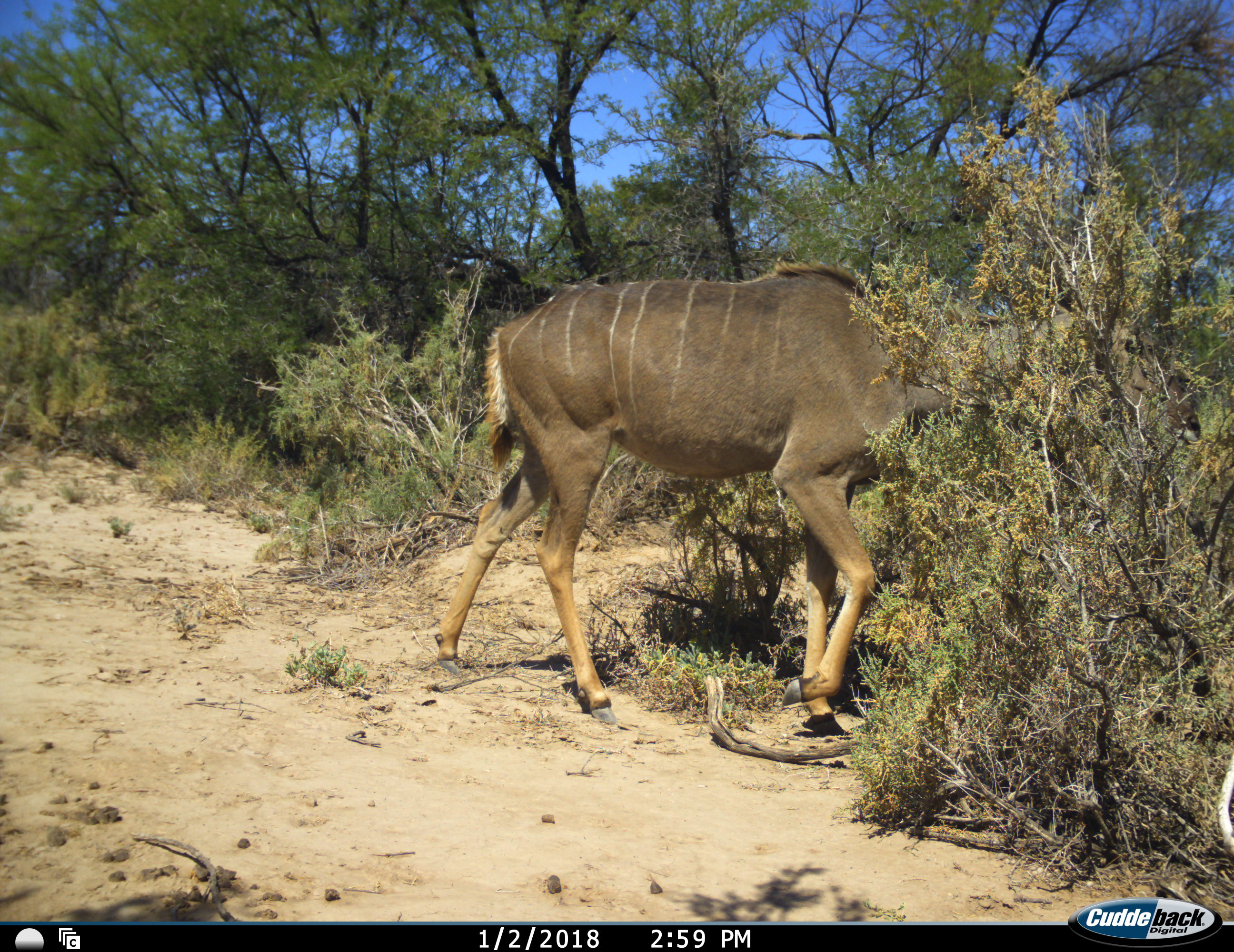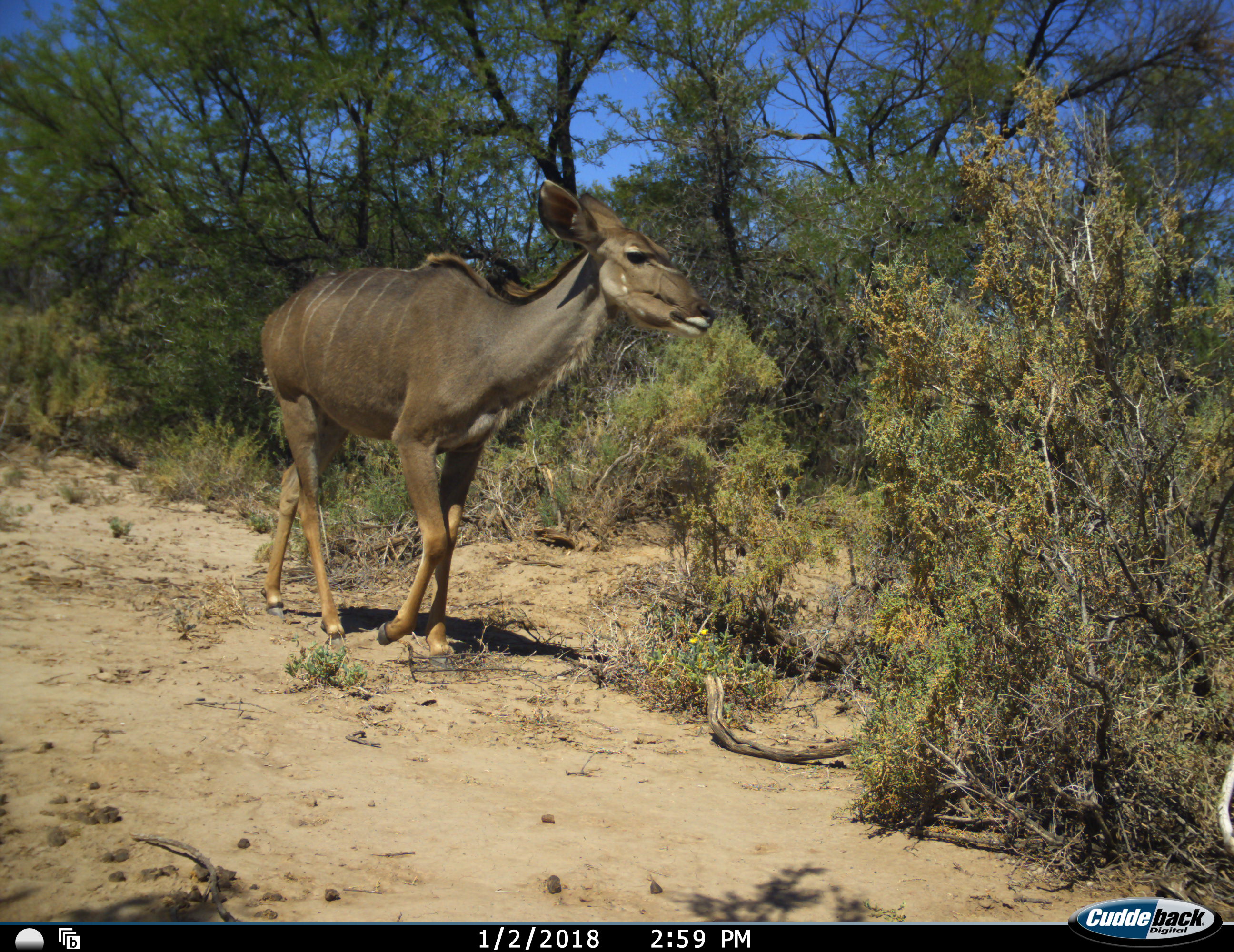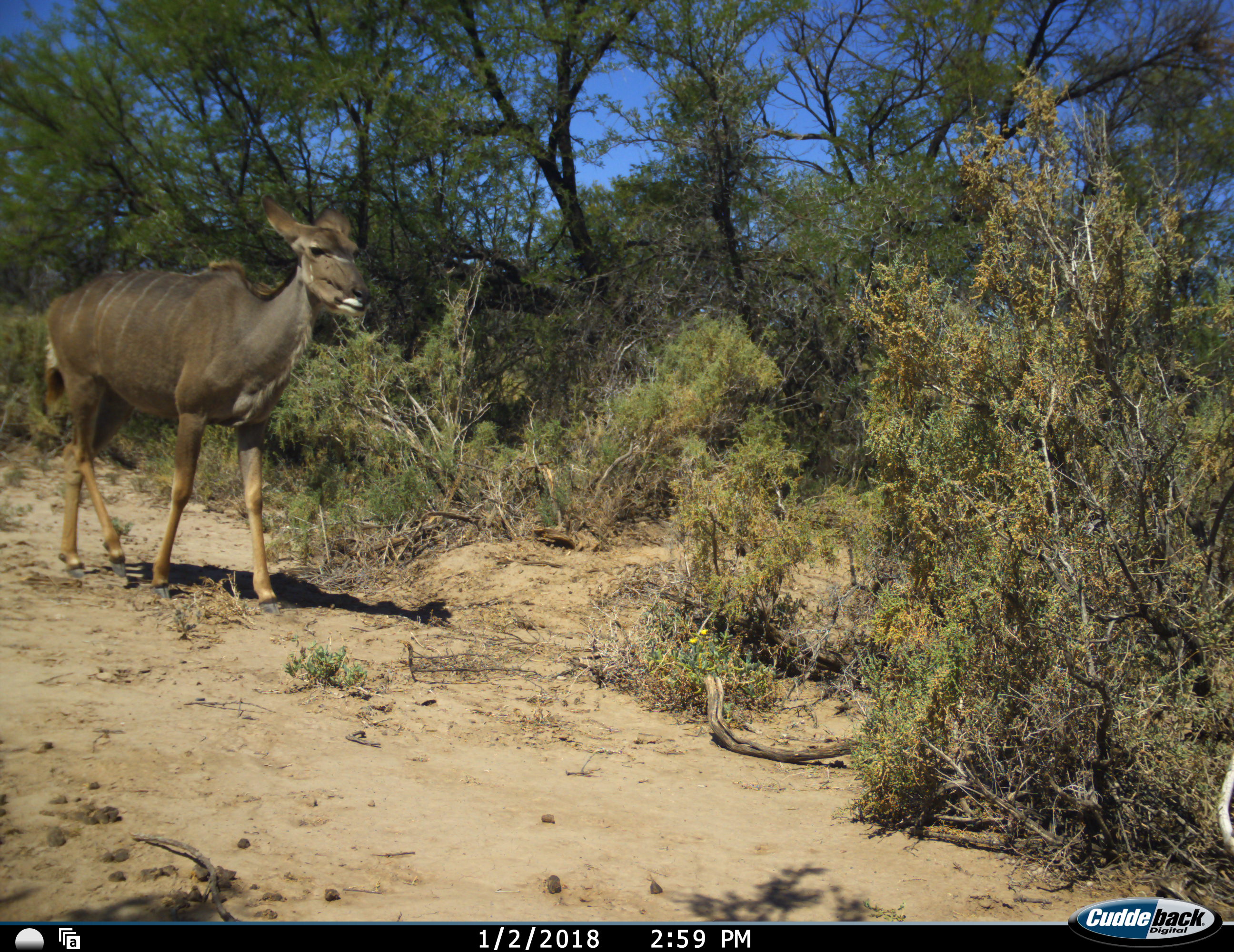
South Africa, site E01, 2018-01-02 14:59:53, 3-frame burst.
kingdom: Animalia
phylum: Chordata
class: Mammalia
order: Artiodactyla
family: Bovidae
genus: Tragelaphus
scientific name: Tragelaphus strepsiceros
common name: greater kudu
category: kudu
Kudu (greater kudu) (Tragelaphus strepsiceros), count 1. Behavior (volunteer vote fractions): standing 10%, resting 0%, moving 80%, interacting 0%. Young present (vote fraction): 0%. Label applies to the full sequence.